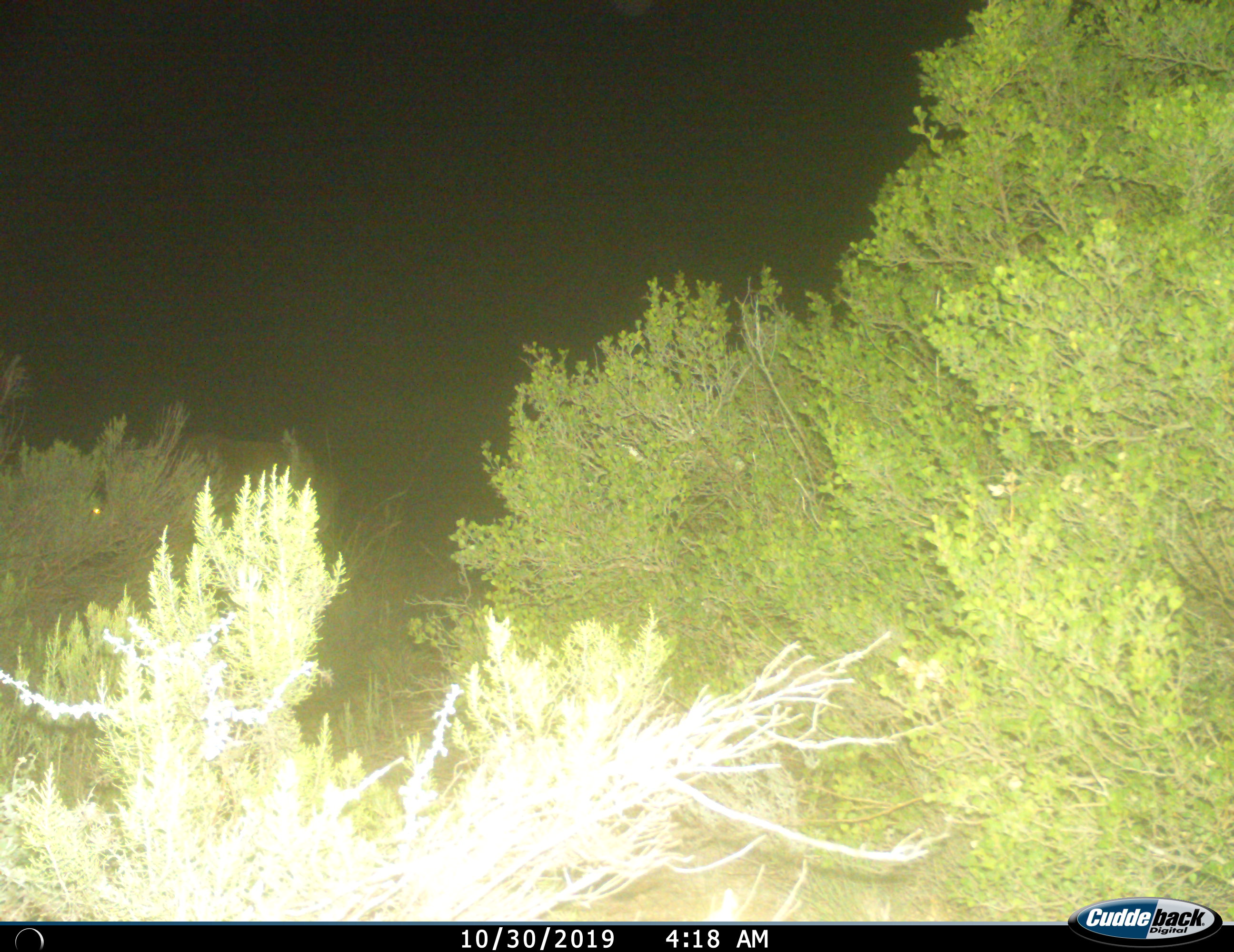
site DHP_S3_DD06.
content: unidentified animal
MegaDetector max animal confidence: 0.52